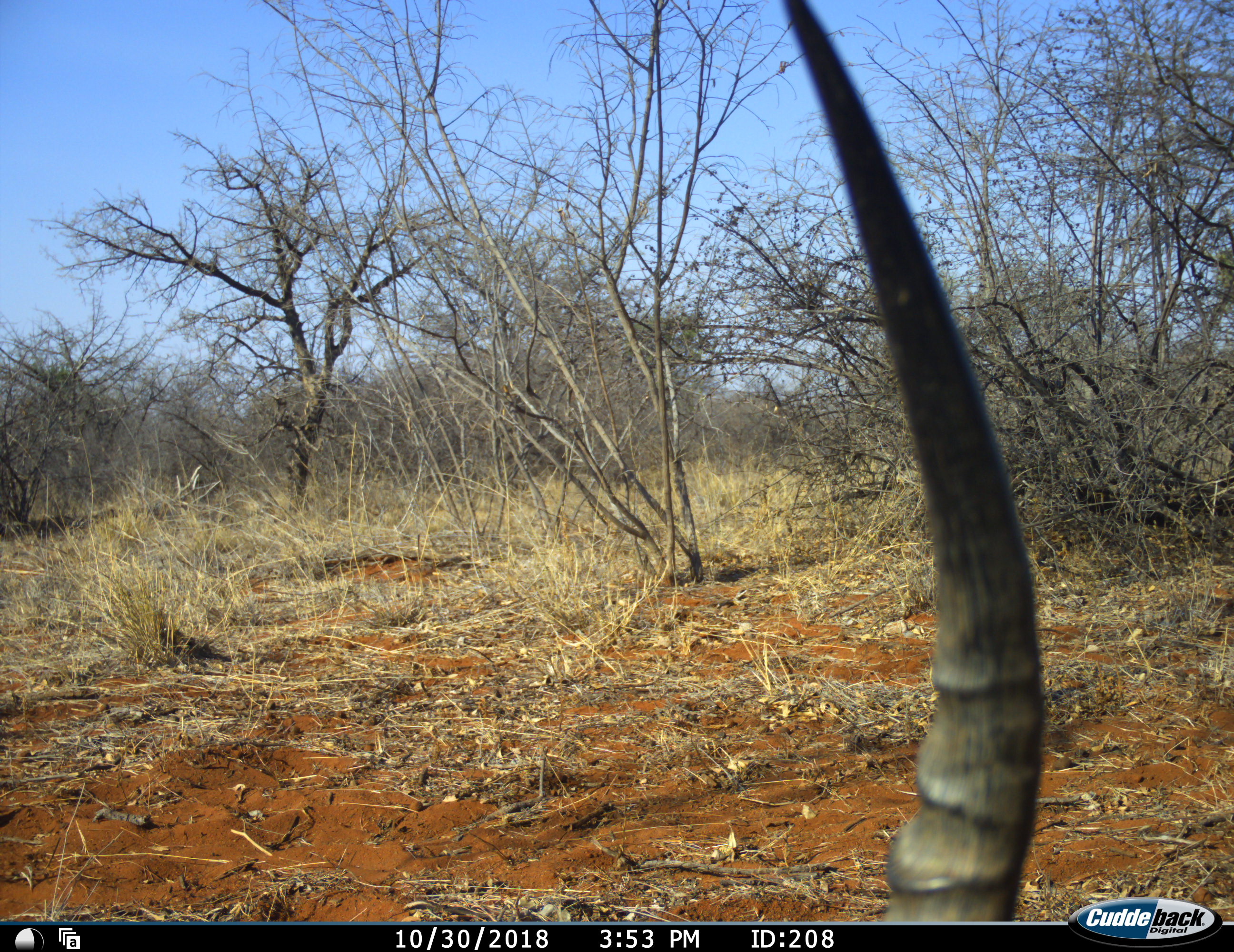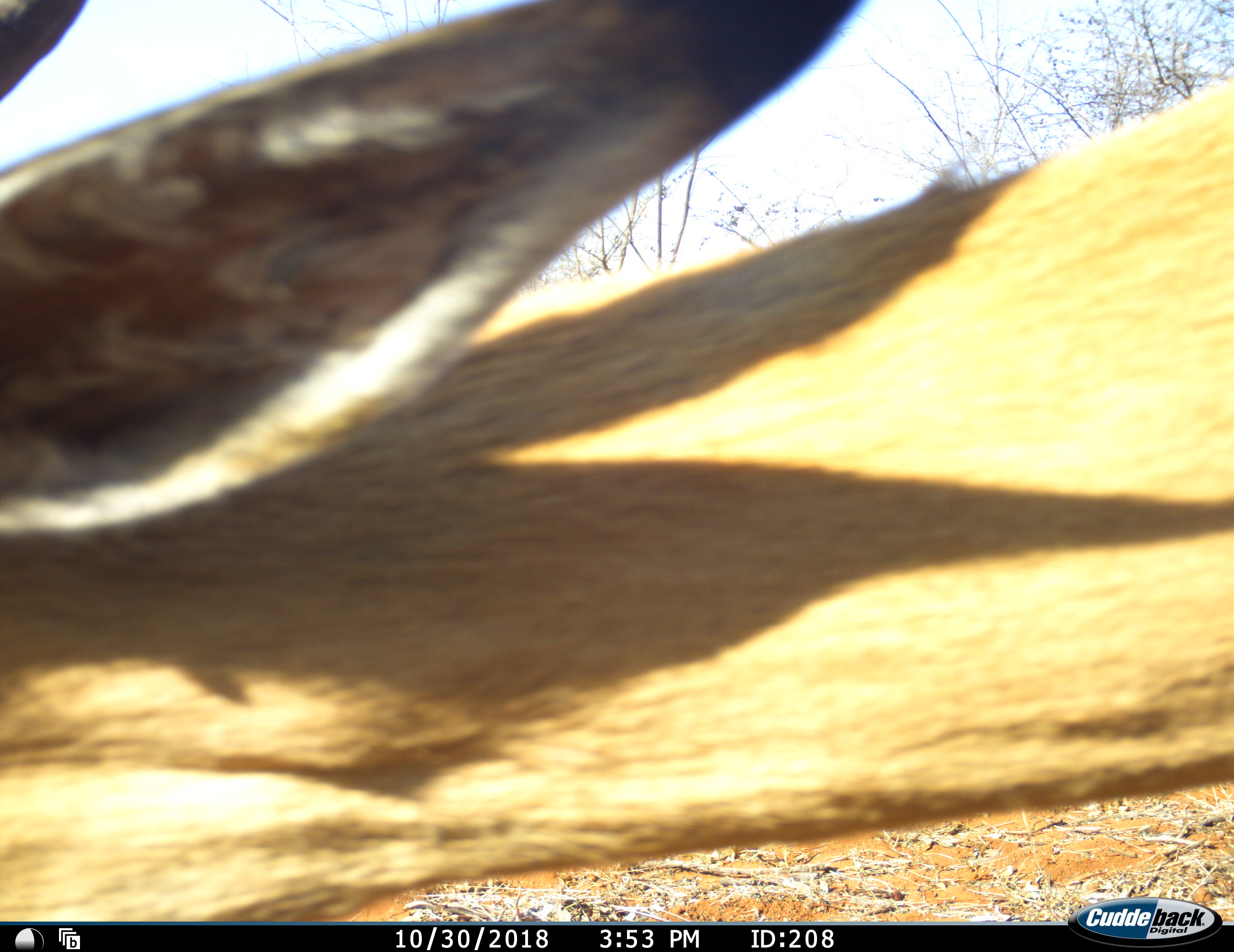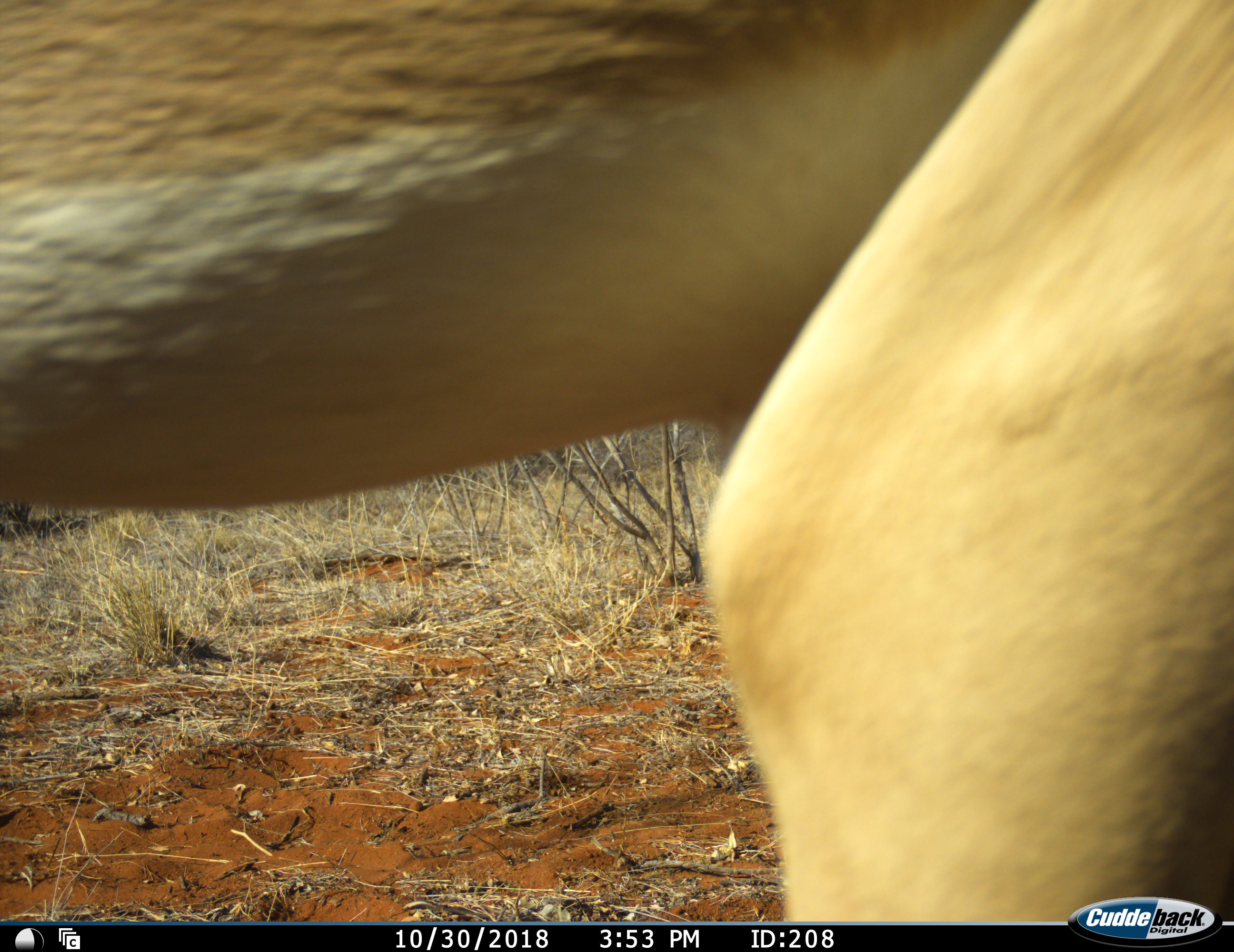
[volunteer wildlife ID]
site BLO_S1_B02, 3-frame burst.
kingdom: Animalia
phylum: Chordata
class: Mammalia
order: Artiodactyla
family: Bovidae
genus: Aepyceros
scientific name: Aepyceros melampus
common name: impala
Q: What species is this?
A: Impala (Aepyceros melampus).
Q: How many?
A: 1.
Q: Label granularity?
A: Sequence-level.